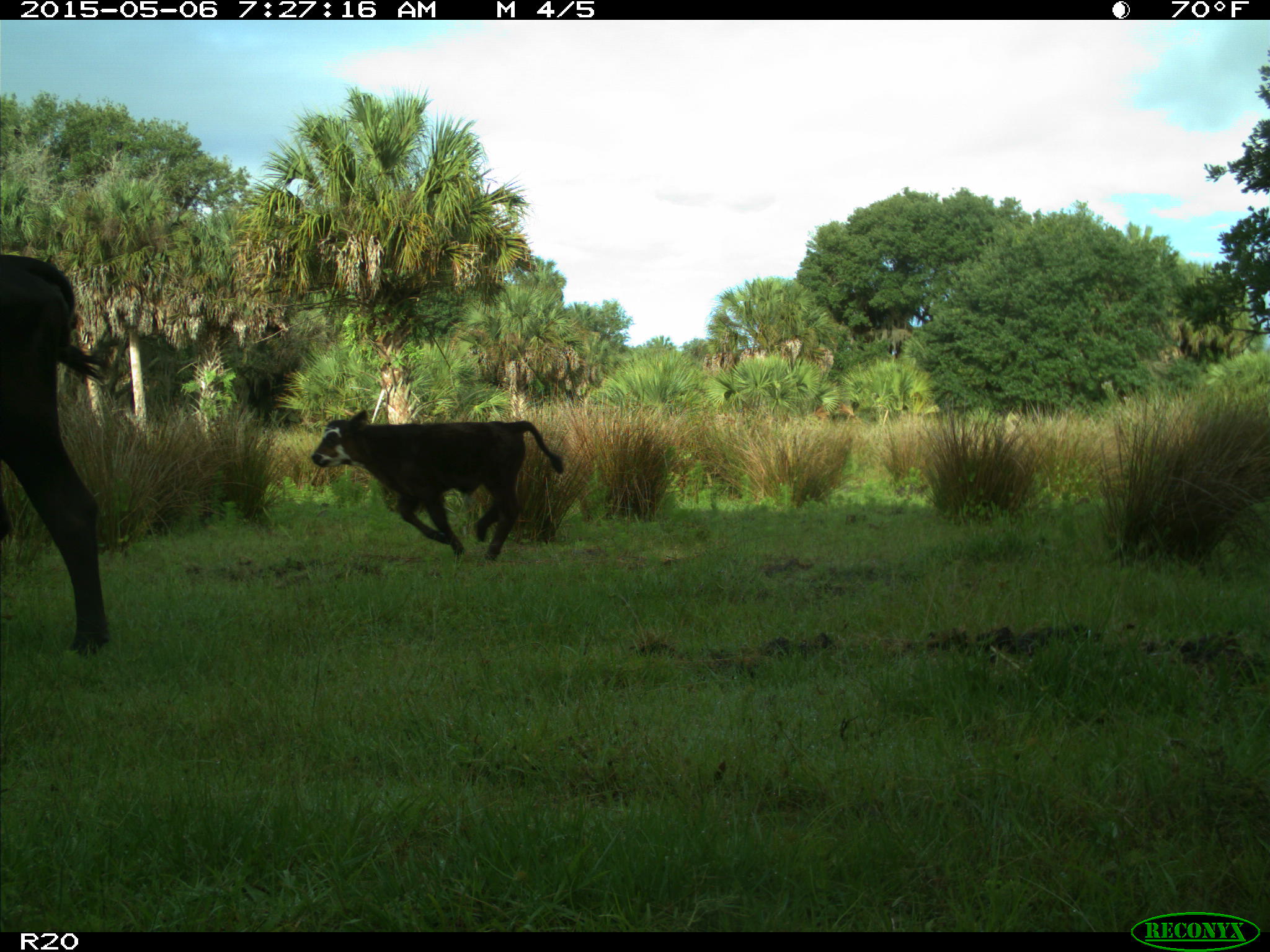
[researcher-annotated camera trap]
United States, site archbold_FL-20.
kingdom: Animalia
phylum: Chordata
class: Mammalia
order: Artiodactyla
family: Bovidae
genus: Bos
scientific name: Bos taurus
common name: domestic cow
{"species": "Bos taurus (domestic cow)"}